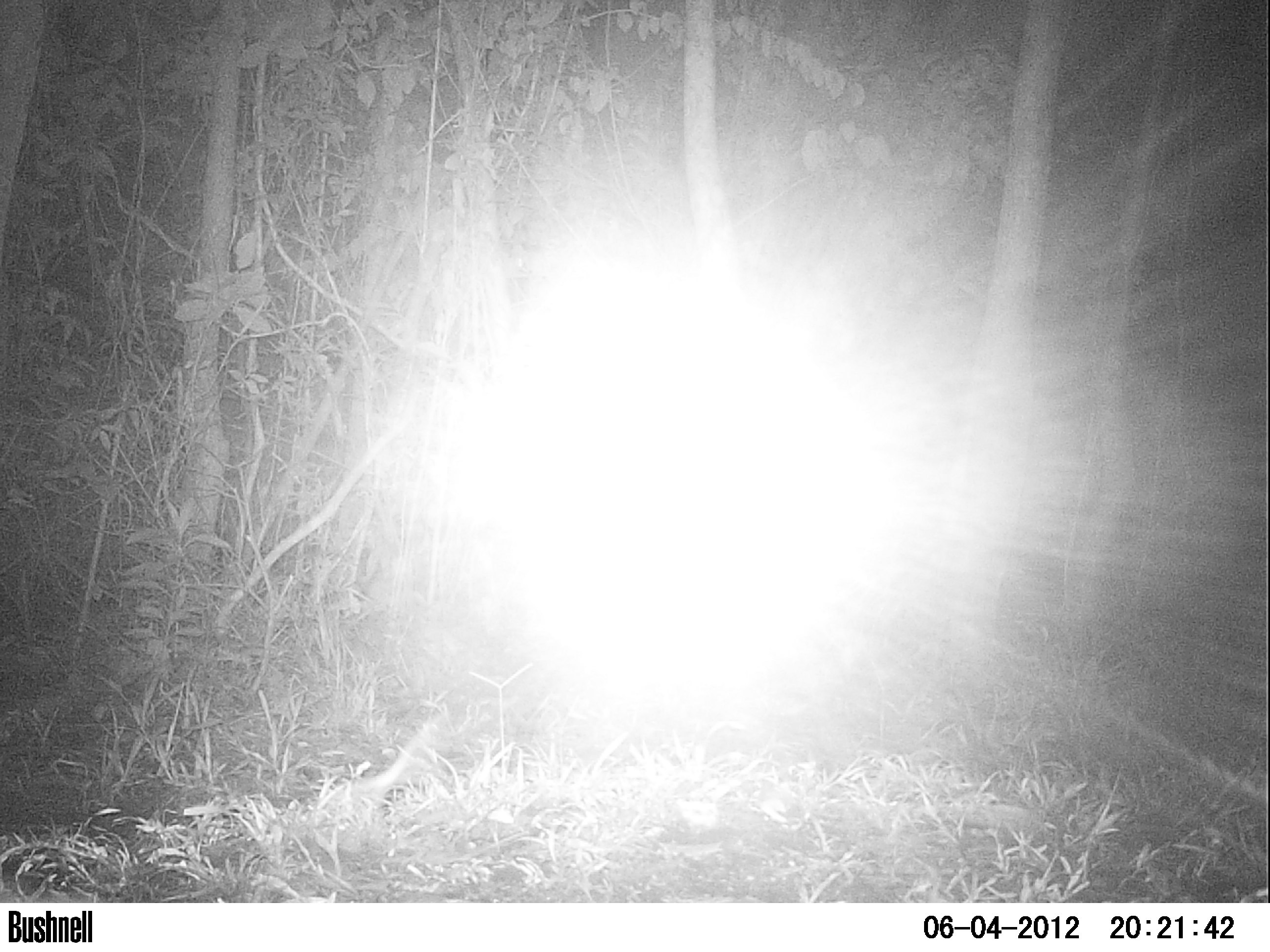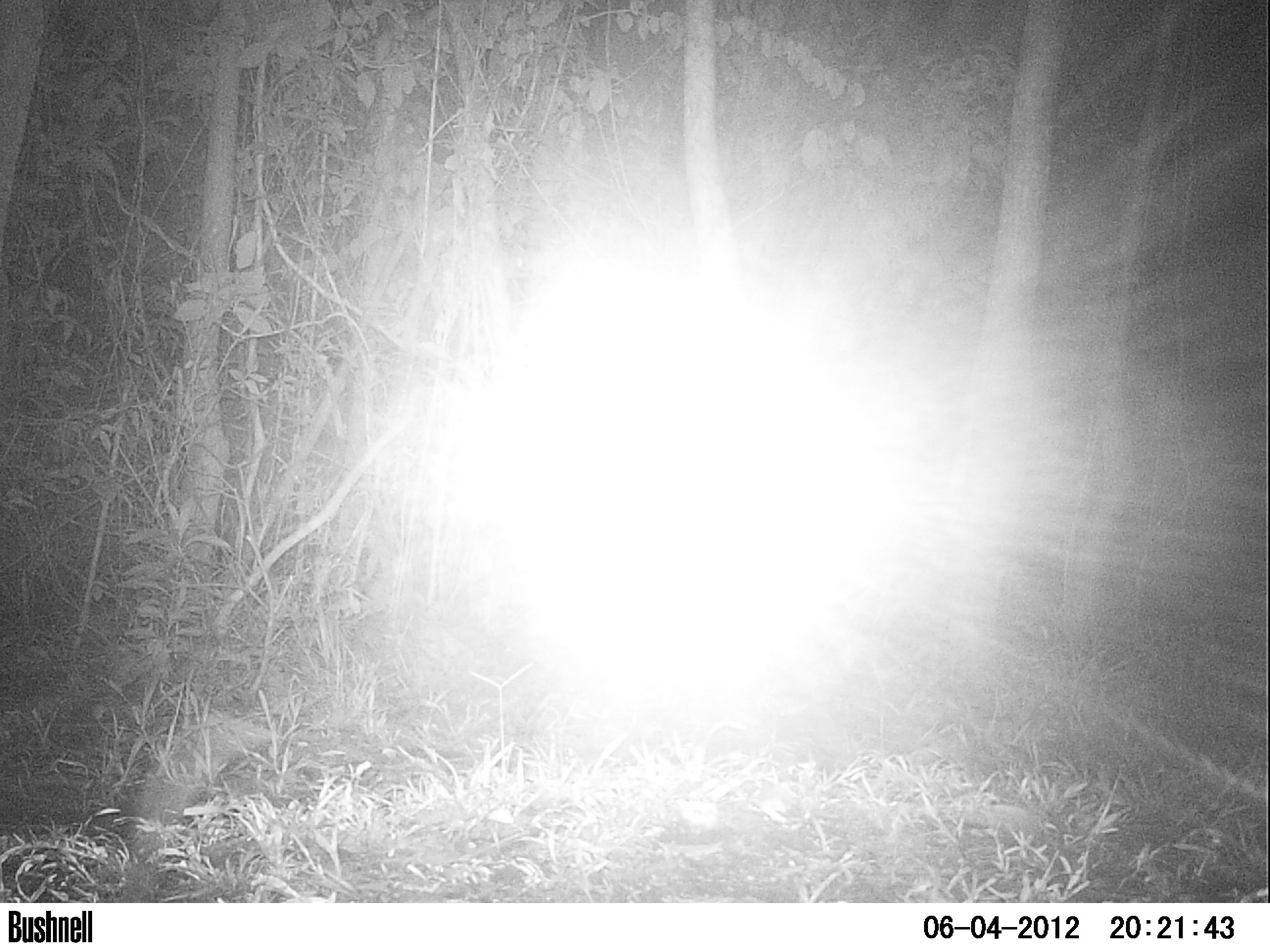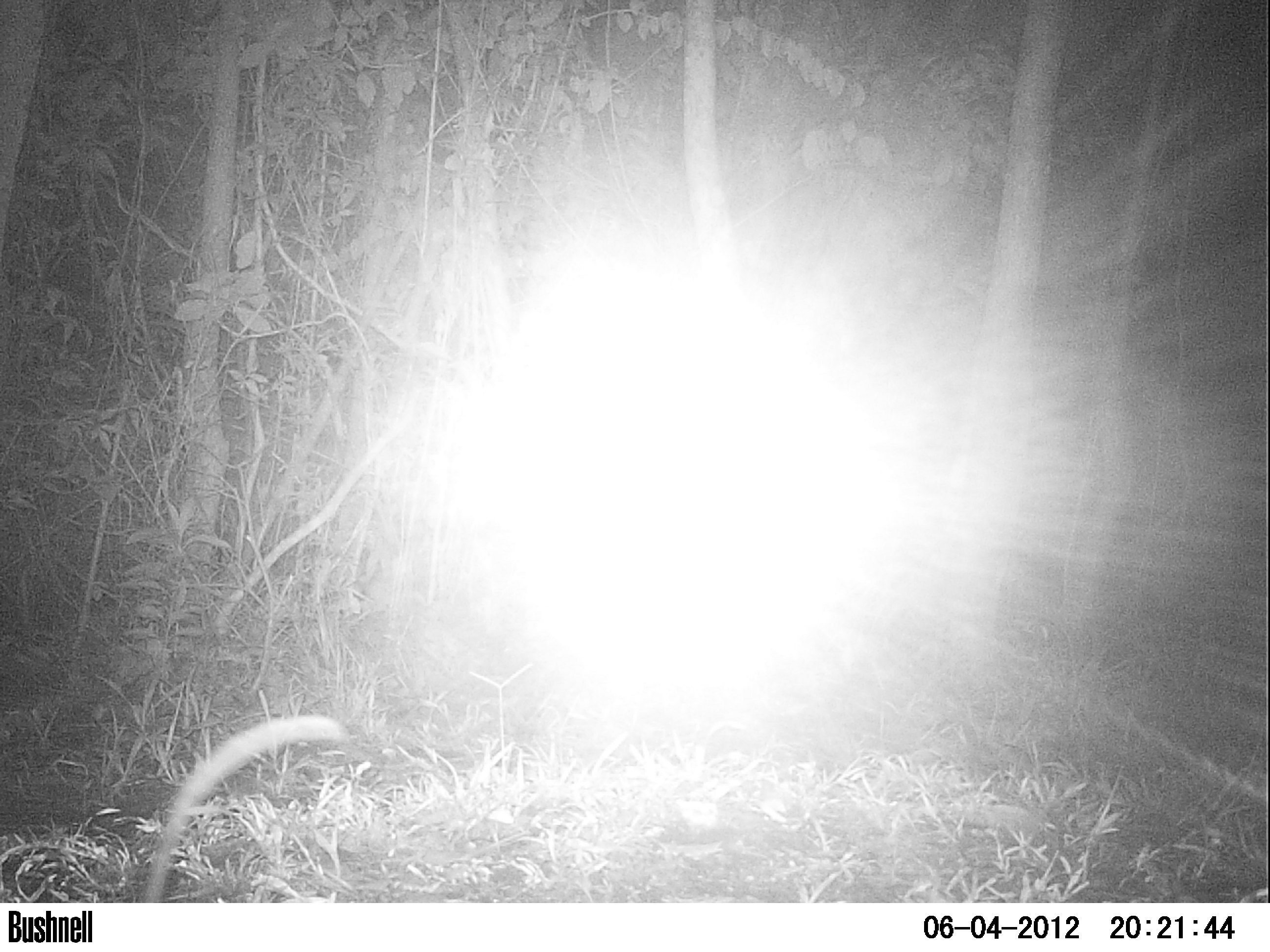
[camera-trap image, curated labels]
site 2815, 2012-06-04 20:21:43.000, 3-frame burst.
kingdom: Animalia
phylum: Chordata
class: Mammalia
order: Didelphimorphia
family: Didelphidae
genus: Didelphis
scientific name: Didelphis virginiana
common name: virginia opossum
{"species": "Didelphis virginiana (virginia opossum)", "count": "1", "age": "adult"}